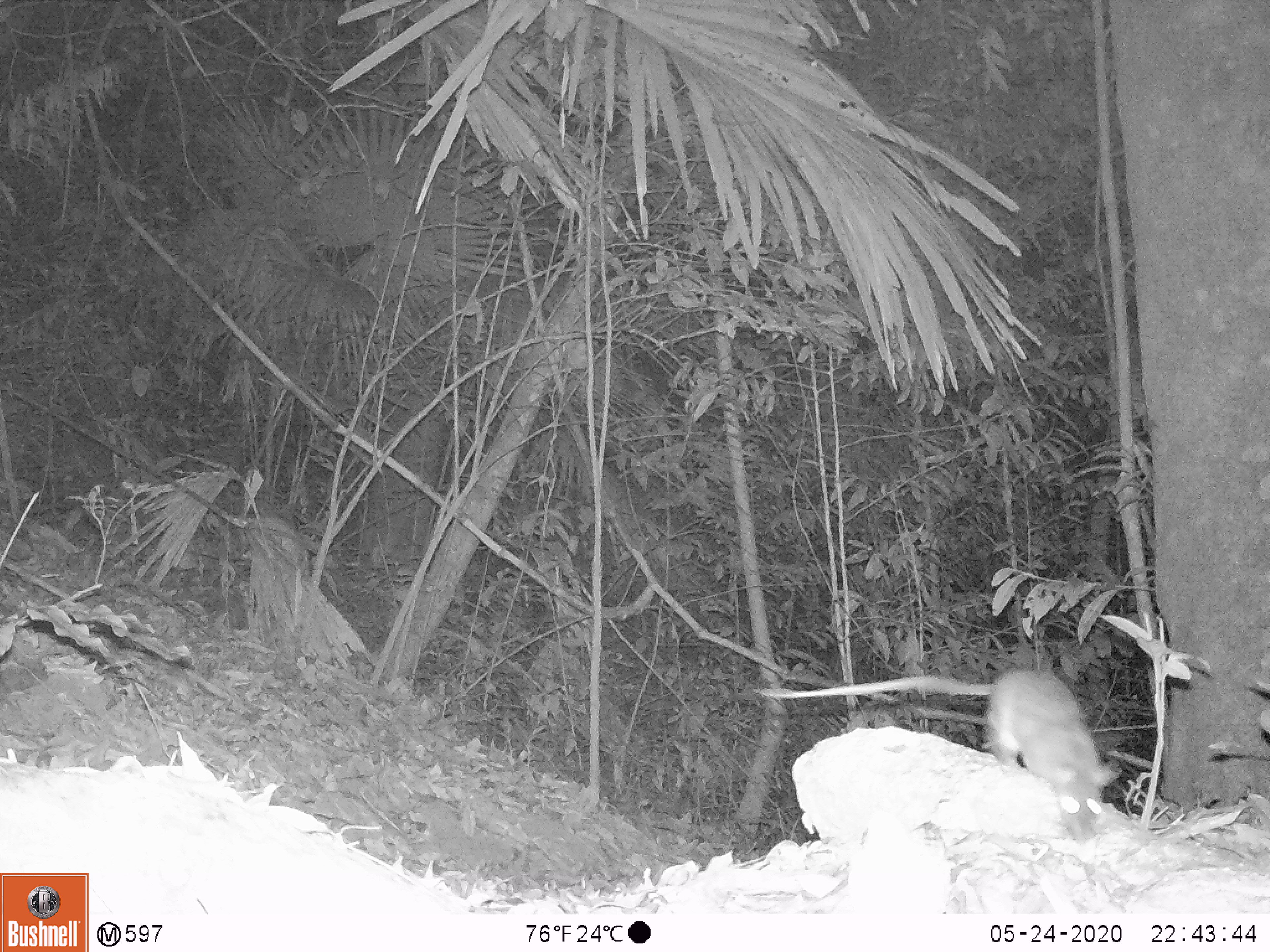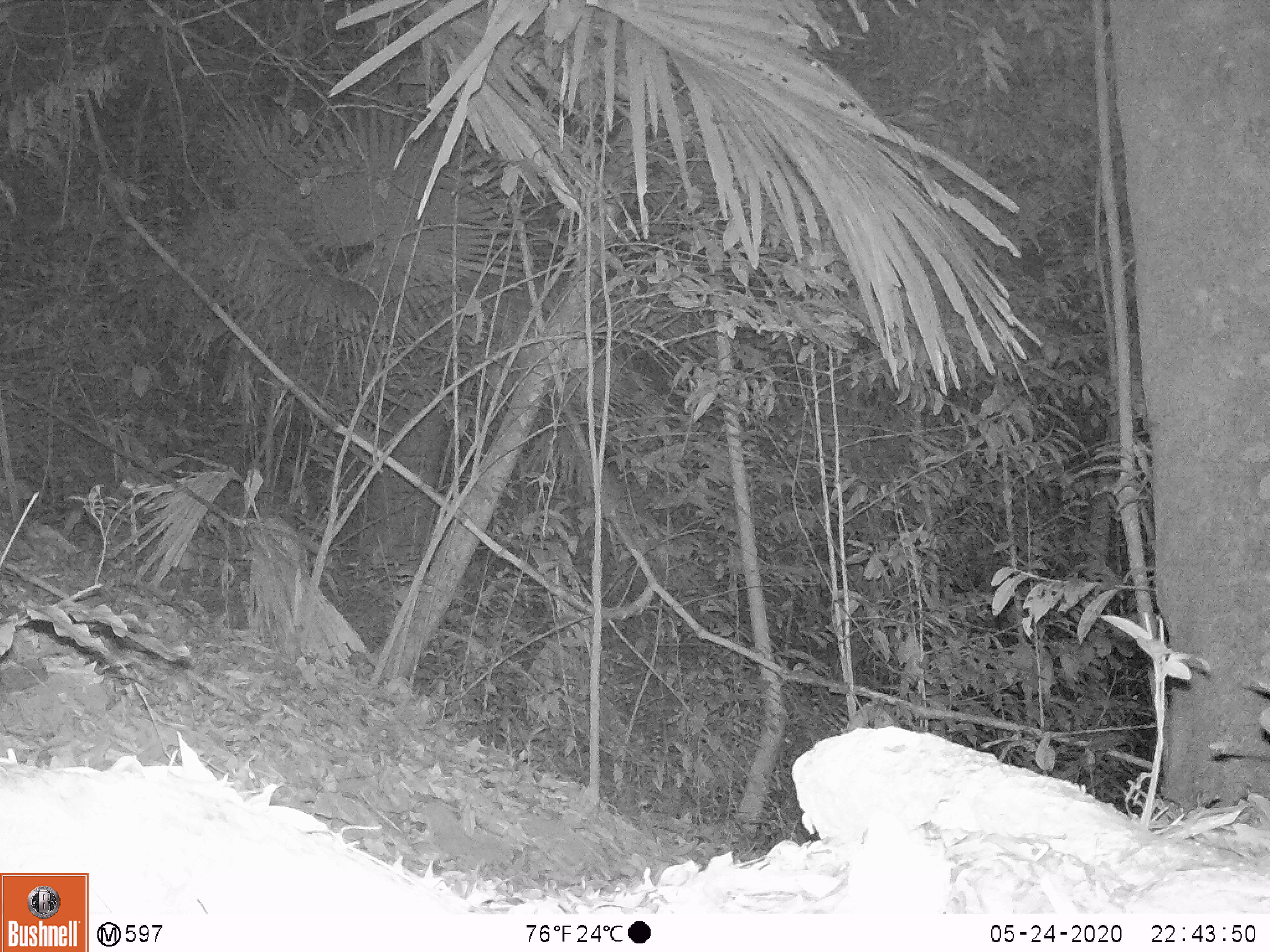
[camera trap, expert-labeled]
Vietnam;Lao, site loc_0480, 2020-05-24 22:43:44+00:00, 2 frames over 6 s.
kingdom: Animalia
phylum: Chordata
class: Mammalia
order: Rodentia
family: Muridae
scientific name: Muridae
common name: old-world mice and rats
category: unidentified murid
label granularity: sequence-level